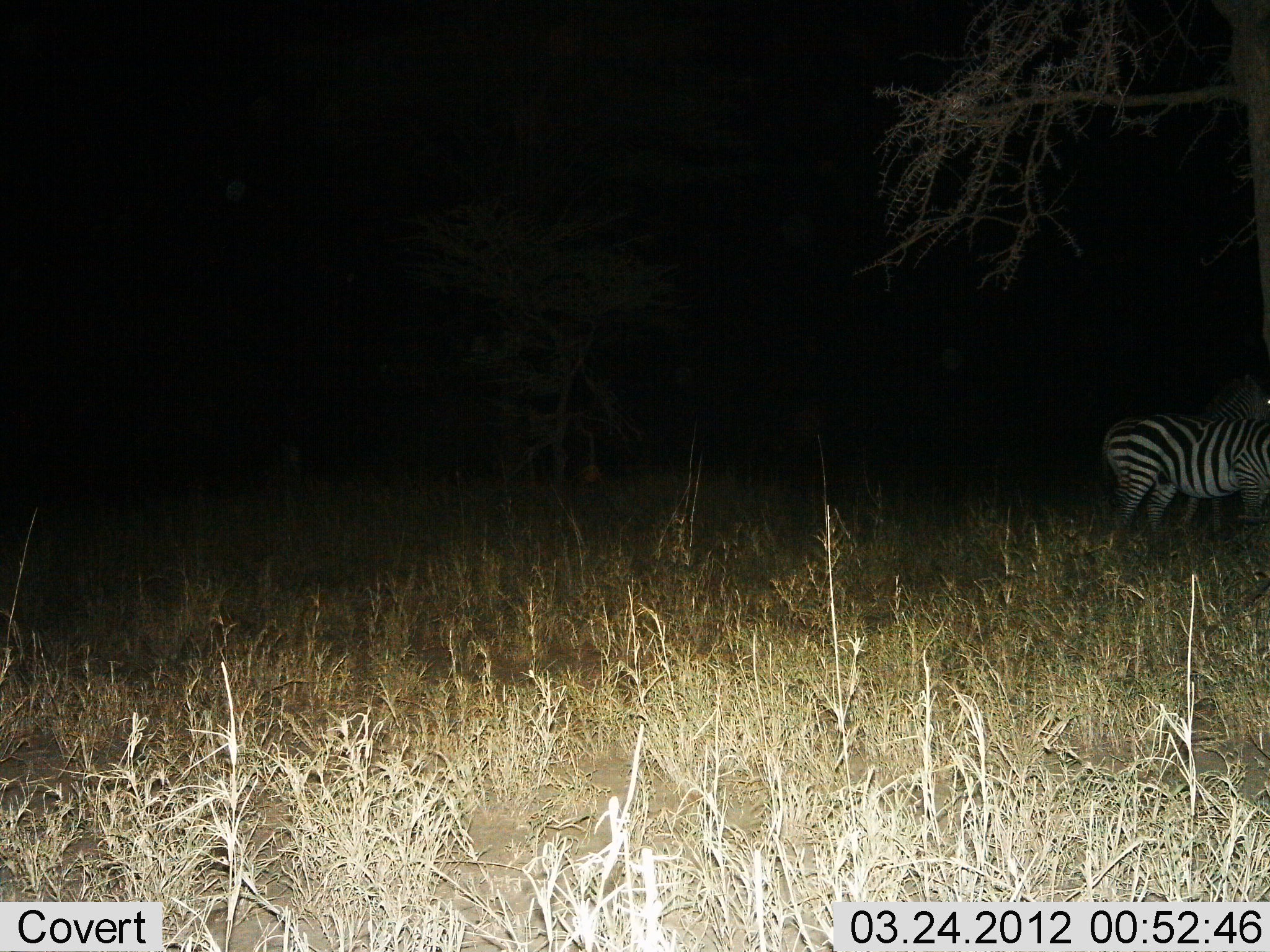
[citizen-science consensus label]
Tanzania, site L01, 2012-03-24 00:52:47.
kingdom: Animalia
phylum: Chordata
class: Mammalia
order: Perissodactyla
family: Equidae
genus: Equus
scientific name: Equus quagga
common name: plains zebra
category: zebra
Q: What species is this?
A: Zebra (plains zebra) (Equus quagga).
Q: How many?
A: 1.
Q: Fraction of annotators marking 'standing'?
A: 94%.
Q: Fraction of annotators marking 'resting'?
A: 0%.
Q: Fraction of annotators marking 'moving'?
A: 6%.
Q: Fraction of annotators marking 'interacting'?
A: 0%.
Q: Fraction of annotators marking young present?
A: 0%.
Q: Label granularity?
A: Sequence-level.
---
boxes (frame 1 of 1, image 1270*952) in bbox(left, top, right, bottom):
animal: bbox(1094, 408, 1270, 554); bbox(1195, 371, 1270, 423)